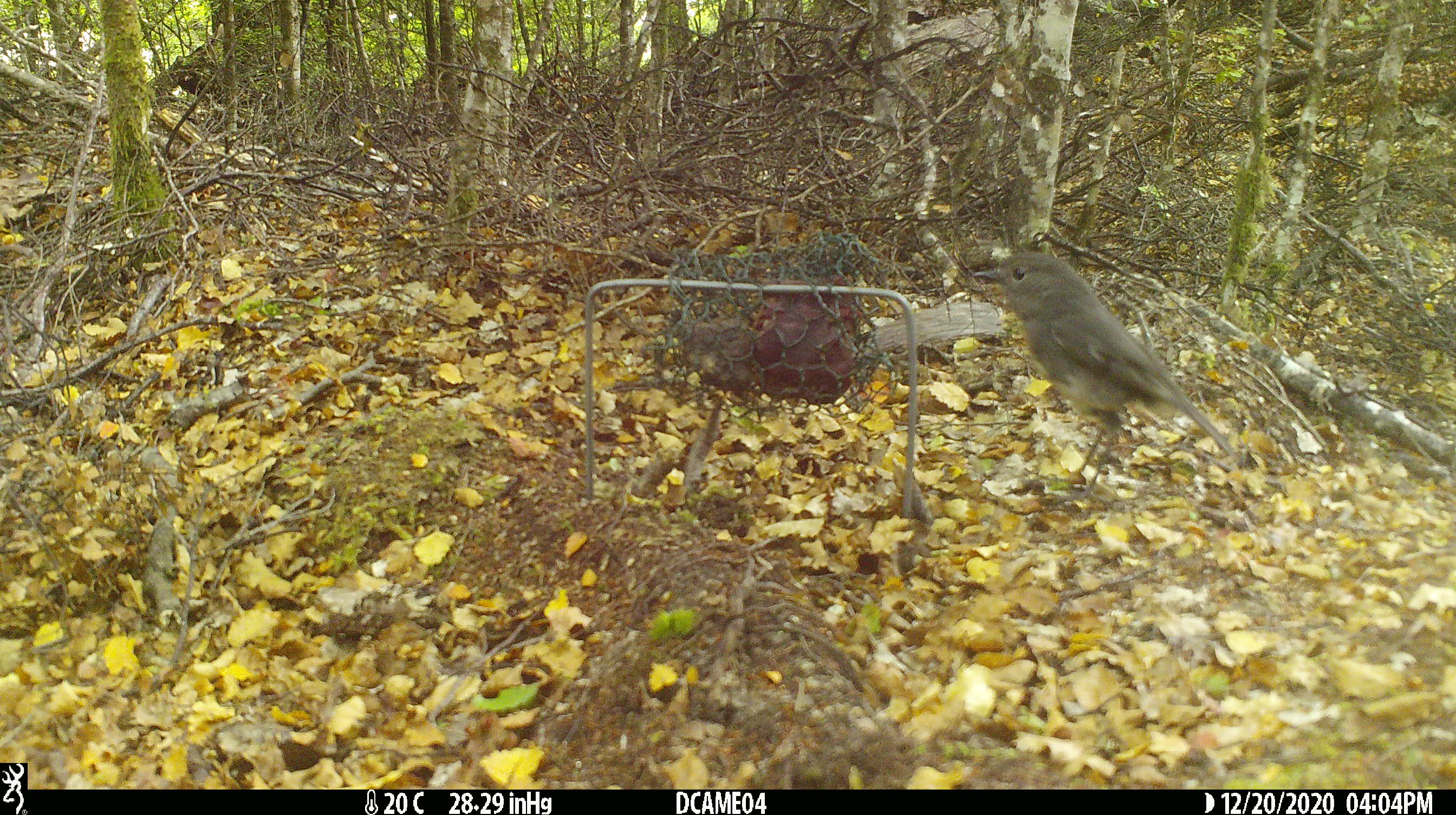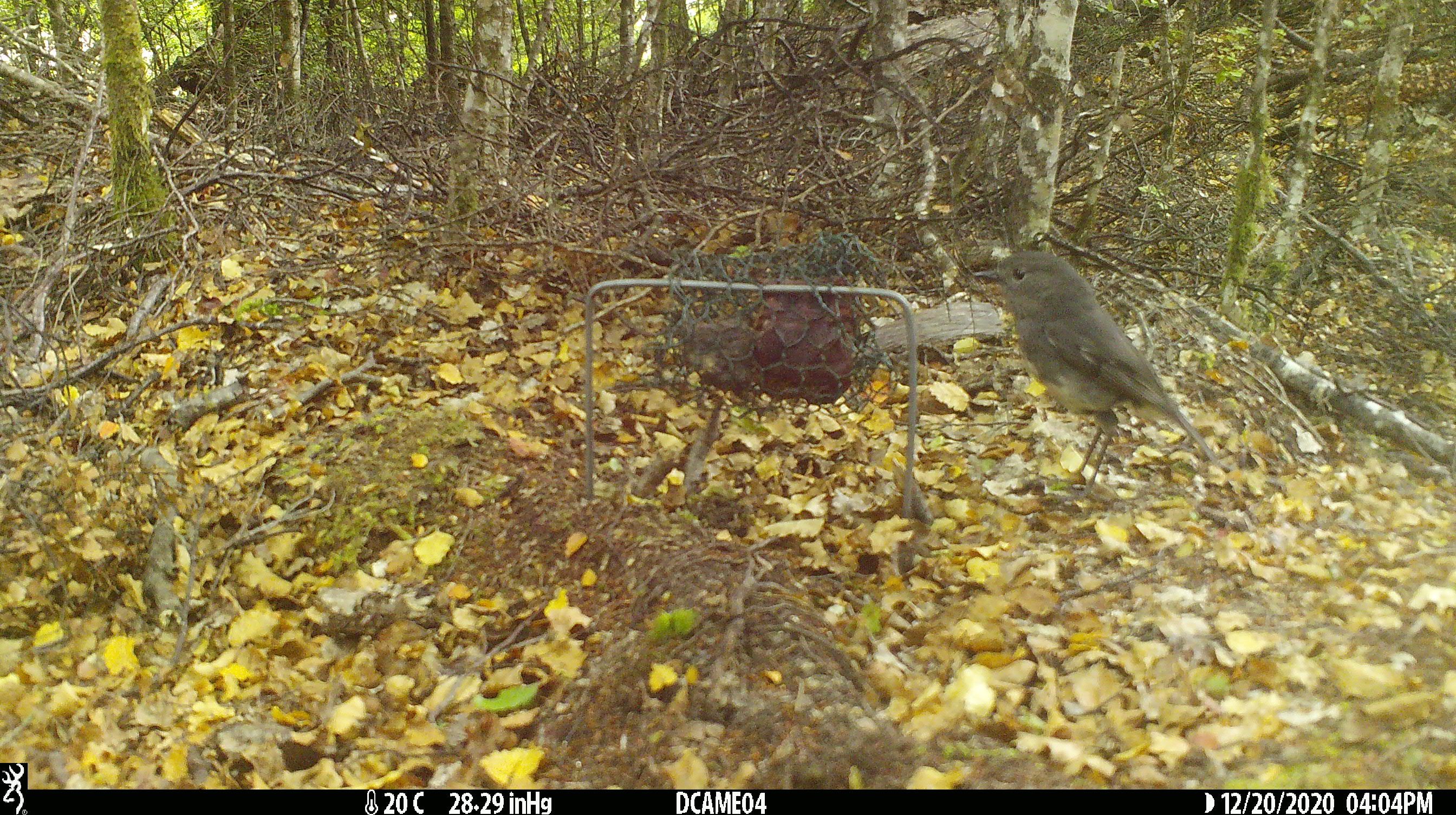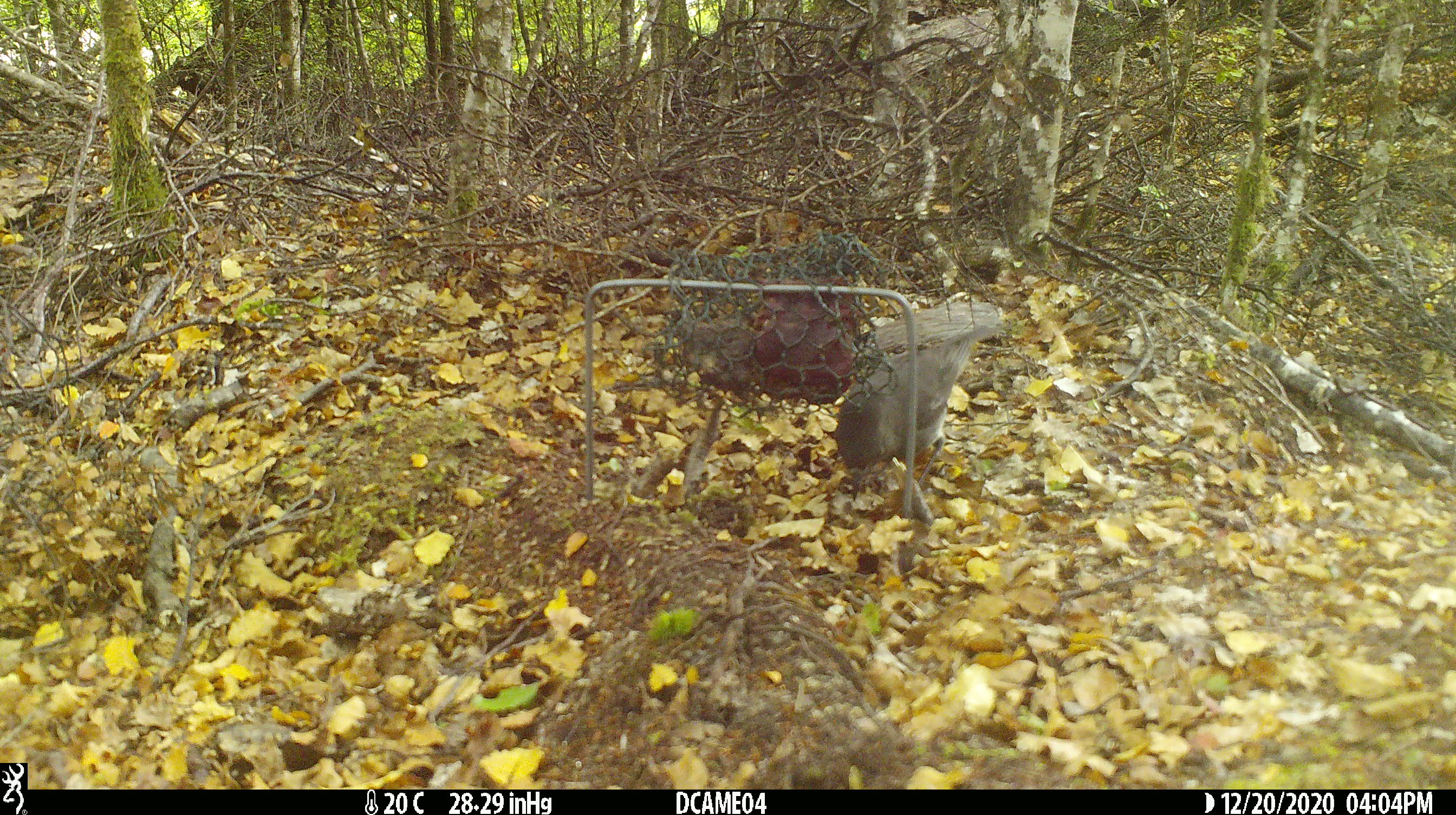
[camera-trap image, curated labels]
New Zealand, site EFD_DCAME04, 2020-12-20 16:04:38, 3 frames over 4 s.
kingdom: Animalia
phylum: Chordata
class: Aves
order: Passeriformes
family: Petroicidae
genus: Petroica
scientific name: Petroica australis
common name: new zealand robin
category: robin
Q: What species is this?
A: Robin (new zealand robin) (Petroica australis).